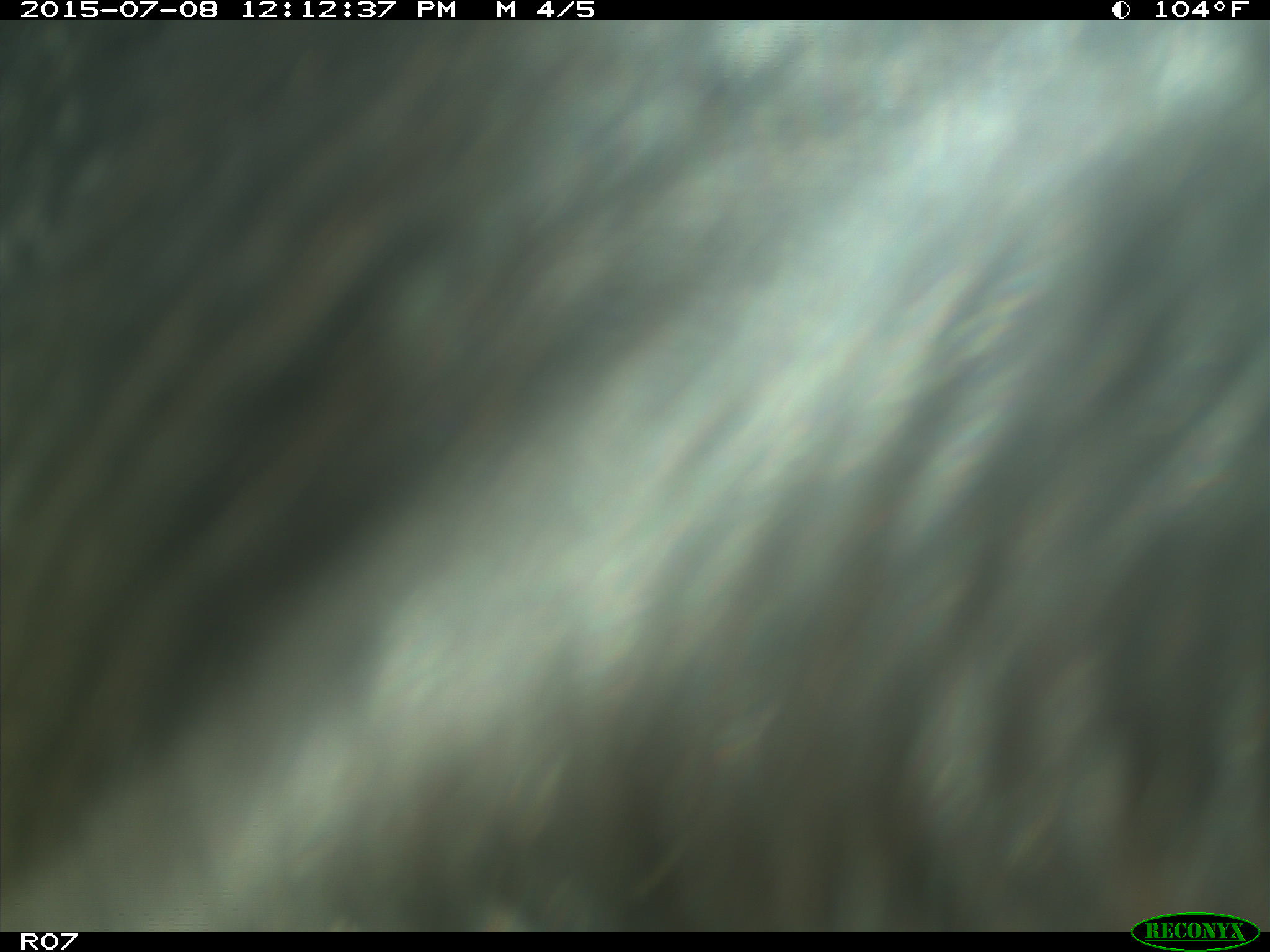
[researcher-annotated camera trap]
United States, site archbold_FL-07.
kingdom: Animalia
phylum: Chordata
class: Mammalia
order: Artiodactyla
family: Bovidae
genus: Bos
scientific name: Bos taurus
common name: domestic cow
Bos taurus (domestic cow).